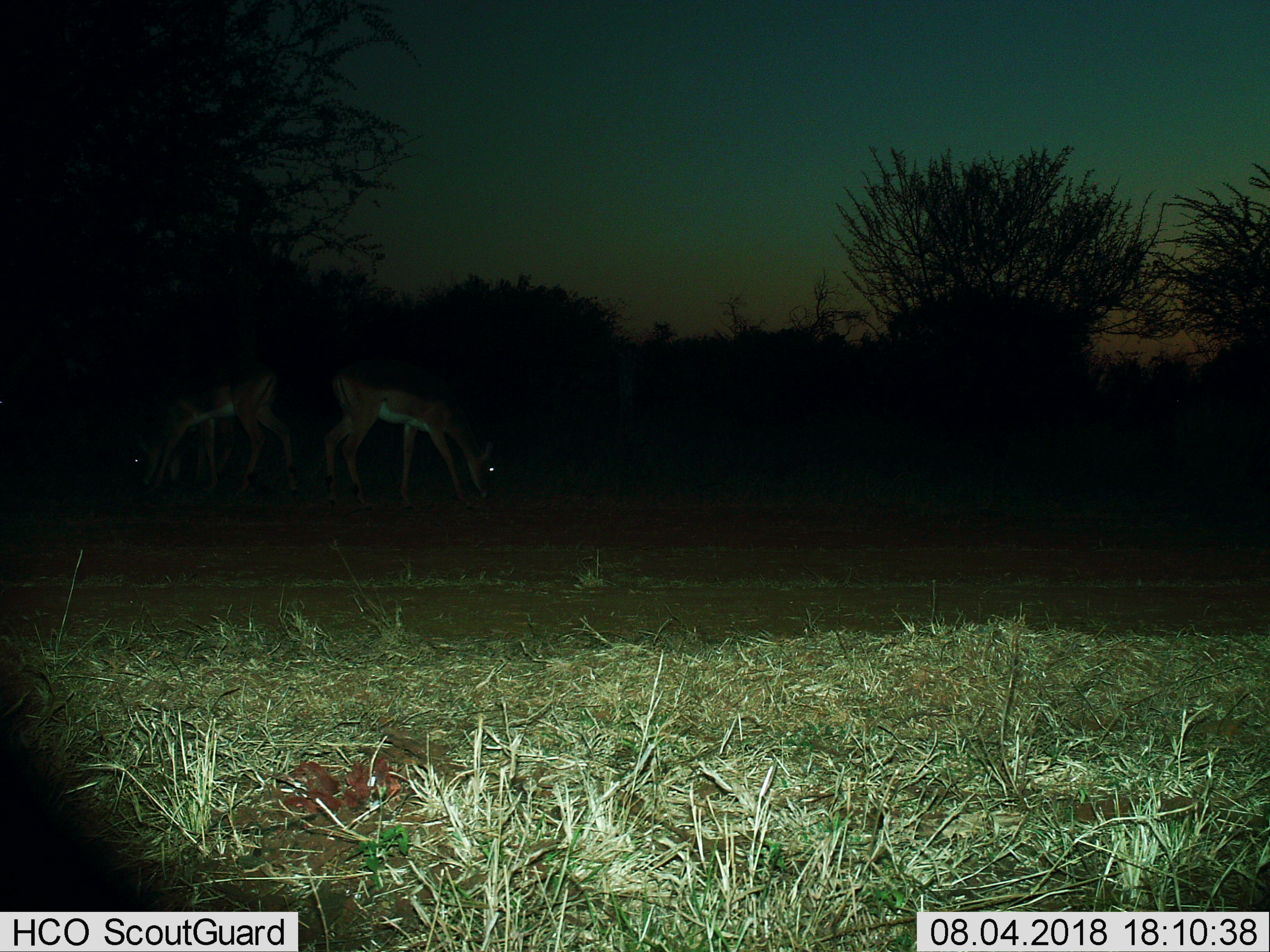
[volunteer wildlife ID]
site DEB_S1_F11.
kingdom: Animalia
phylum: Chordata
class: Mammalia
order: Artiodactyla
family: Bovidae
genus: Aepyceros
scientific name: Aepyceros melampus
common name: impala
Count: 2.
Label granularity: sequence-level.